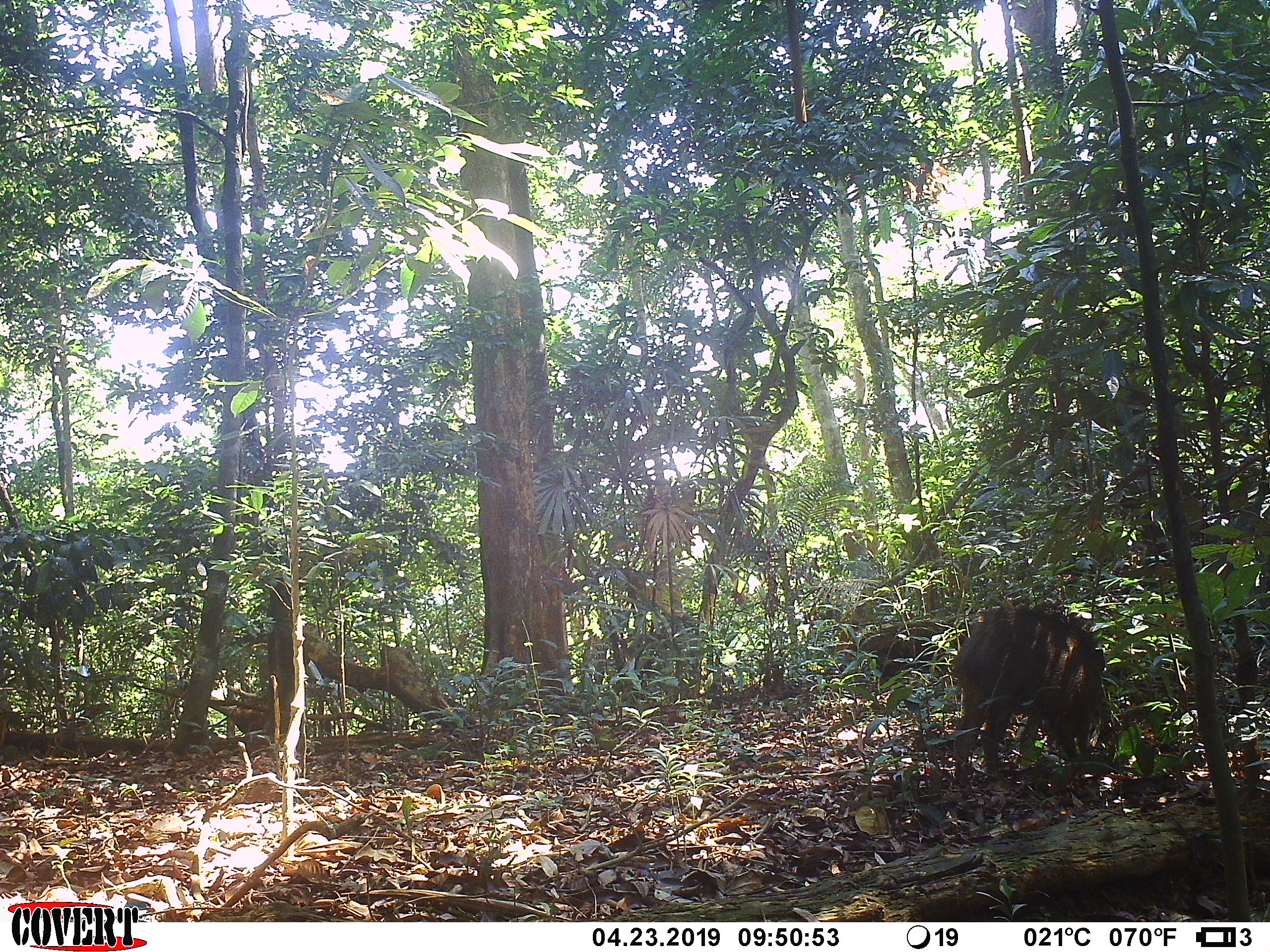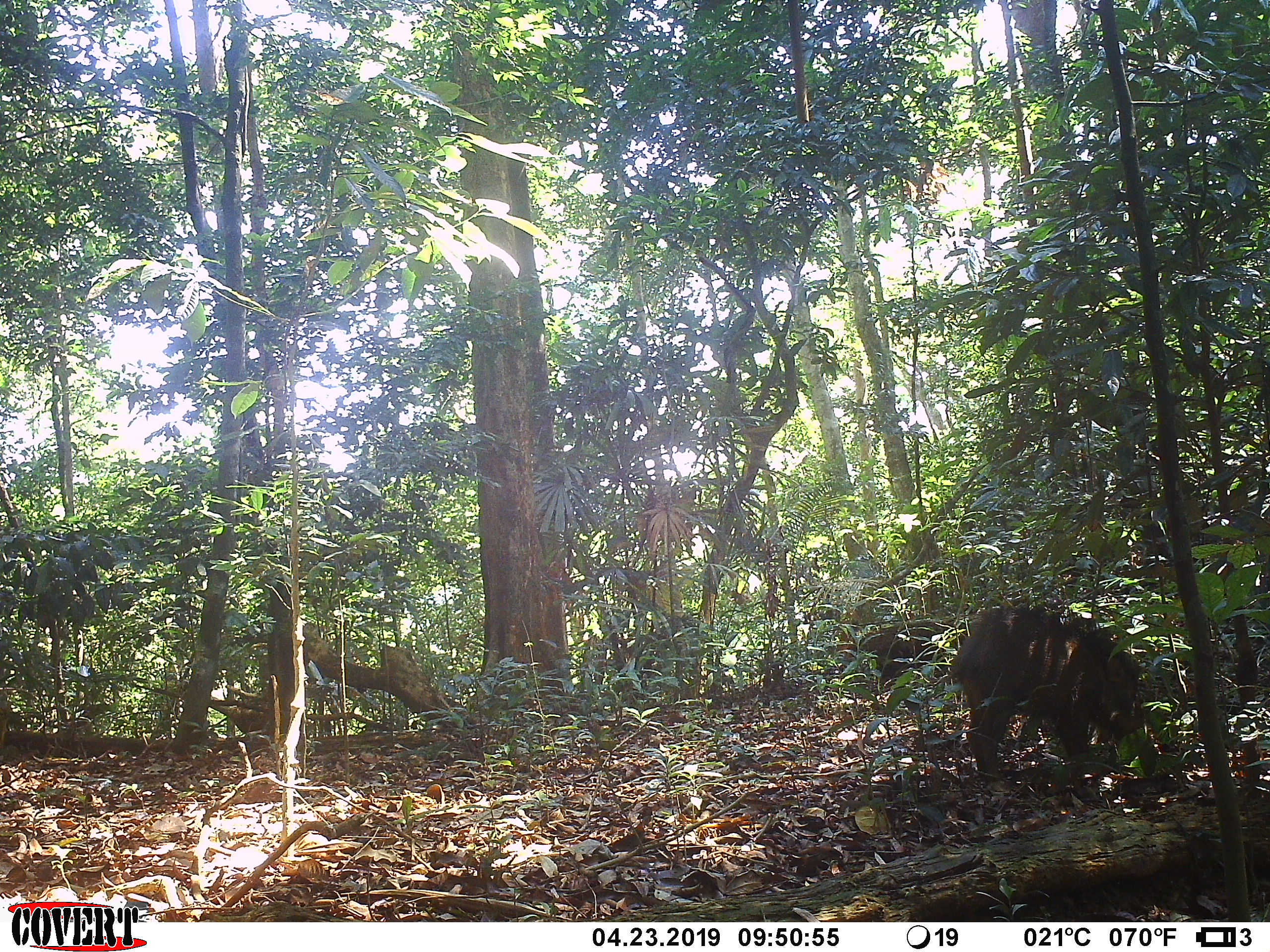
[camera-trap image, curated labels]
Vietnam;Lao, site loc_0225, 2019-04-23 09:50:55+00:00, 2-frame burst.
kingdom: Animalia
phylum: Chordata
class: Mammalia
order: Artiodactyla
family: Suidae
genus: Sus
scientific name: Sus scrofa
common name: eurasian wild pig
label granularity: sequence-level